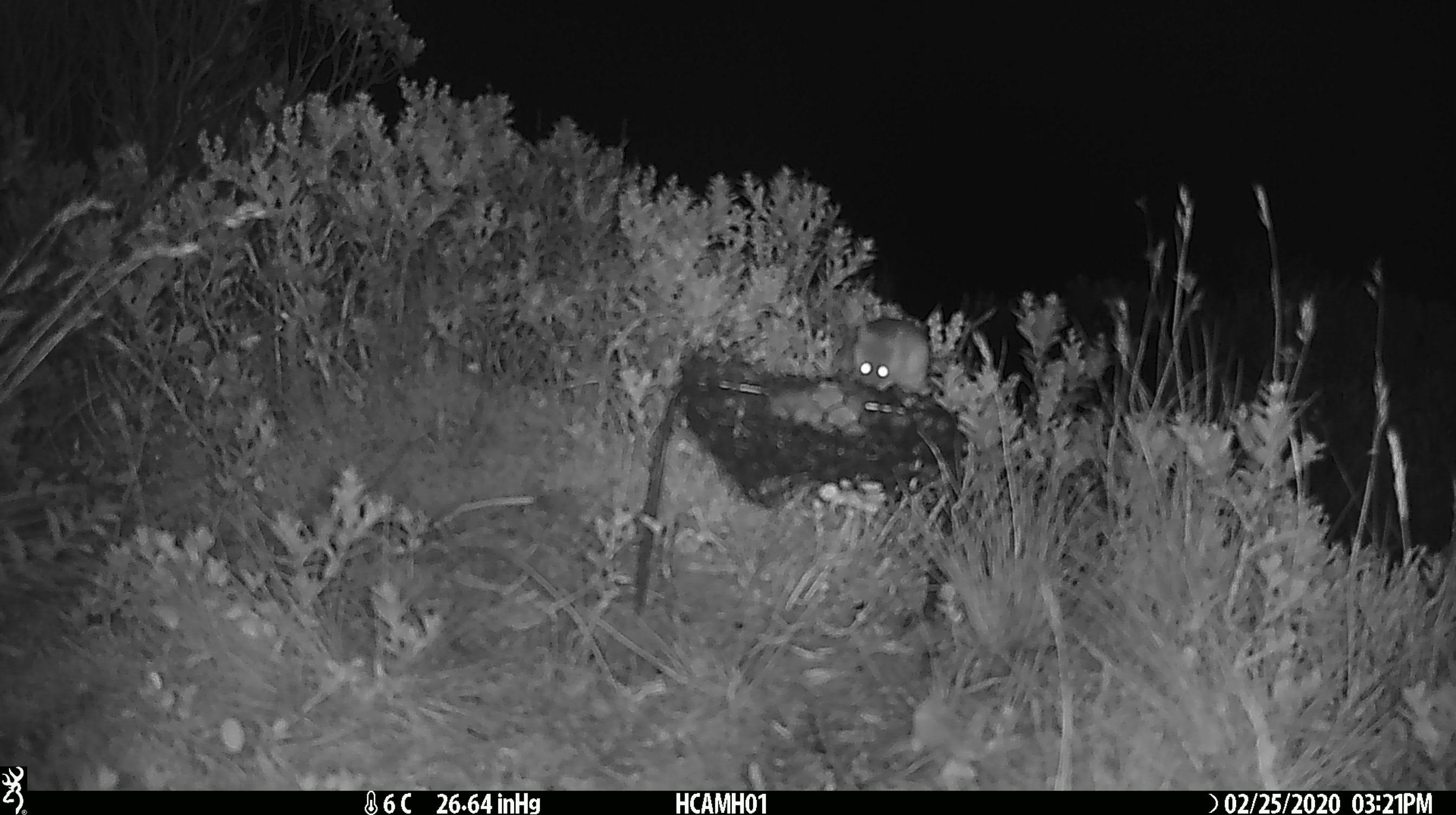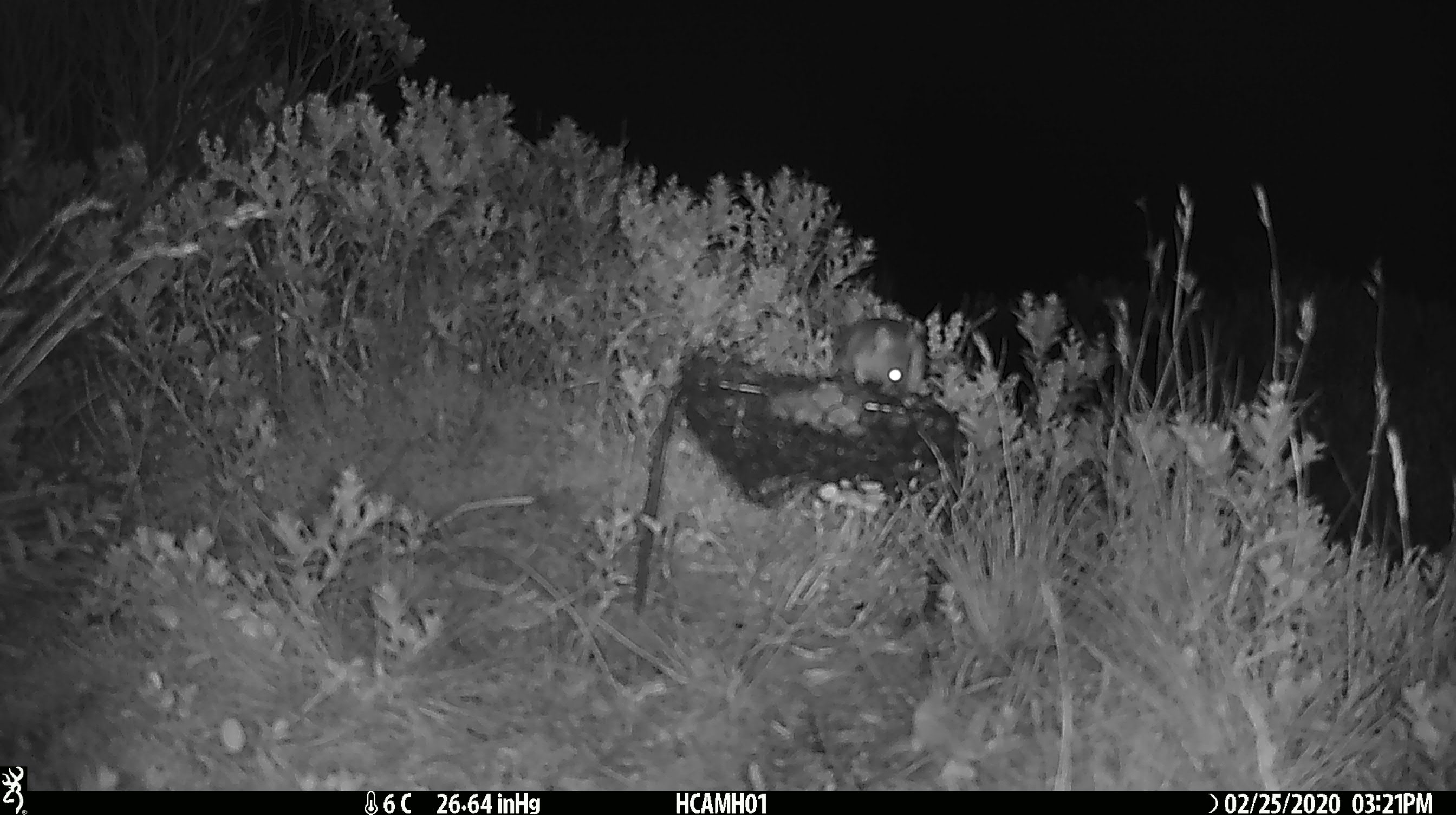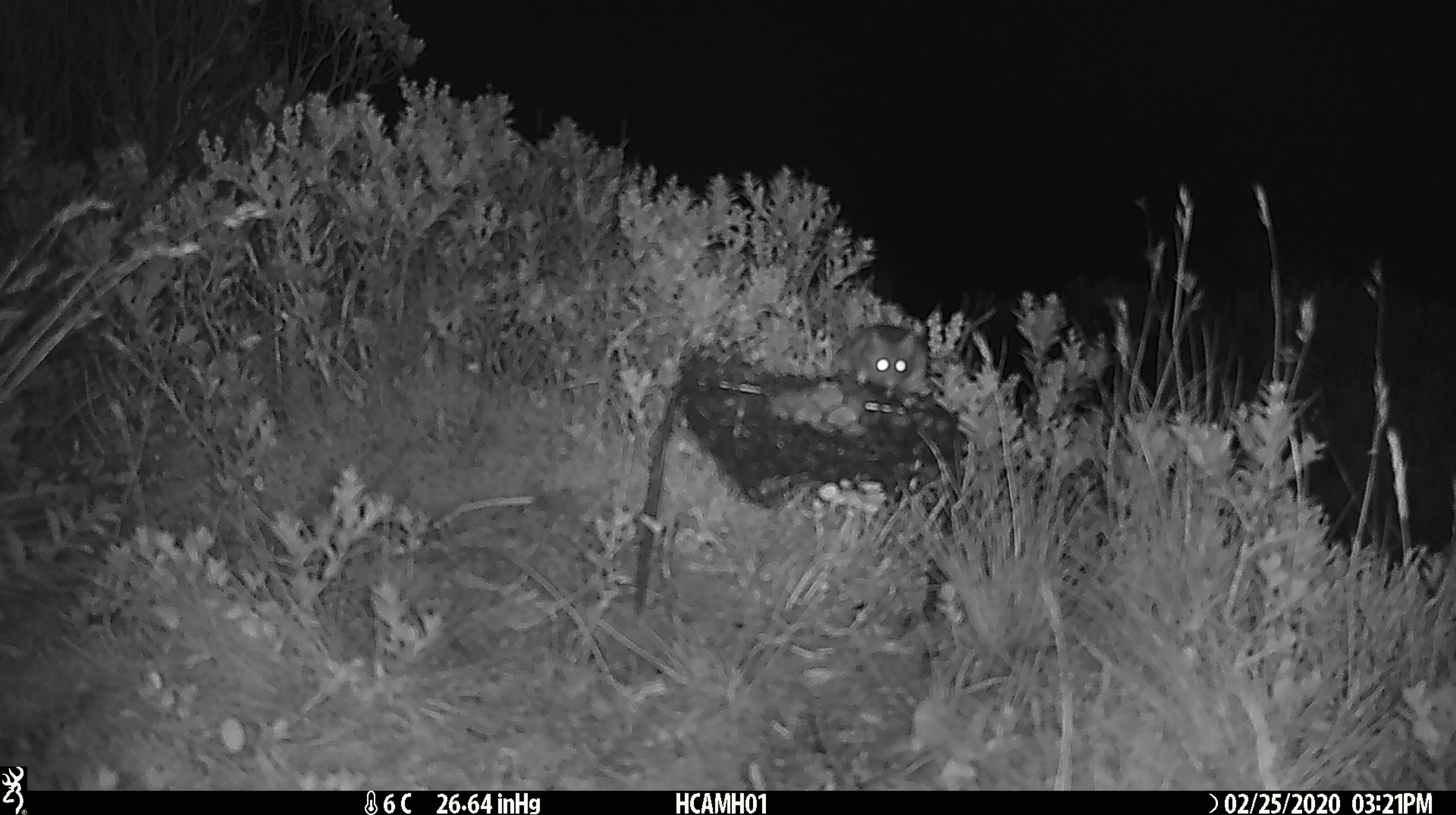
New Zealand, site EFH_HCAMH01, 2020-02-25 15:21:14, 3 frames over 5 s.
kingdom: Animalia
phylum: Chordata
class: Mammalia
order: Rodentia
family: Muridae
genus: Mus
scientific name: Mus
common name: mouse